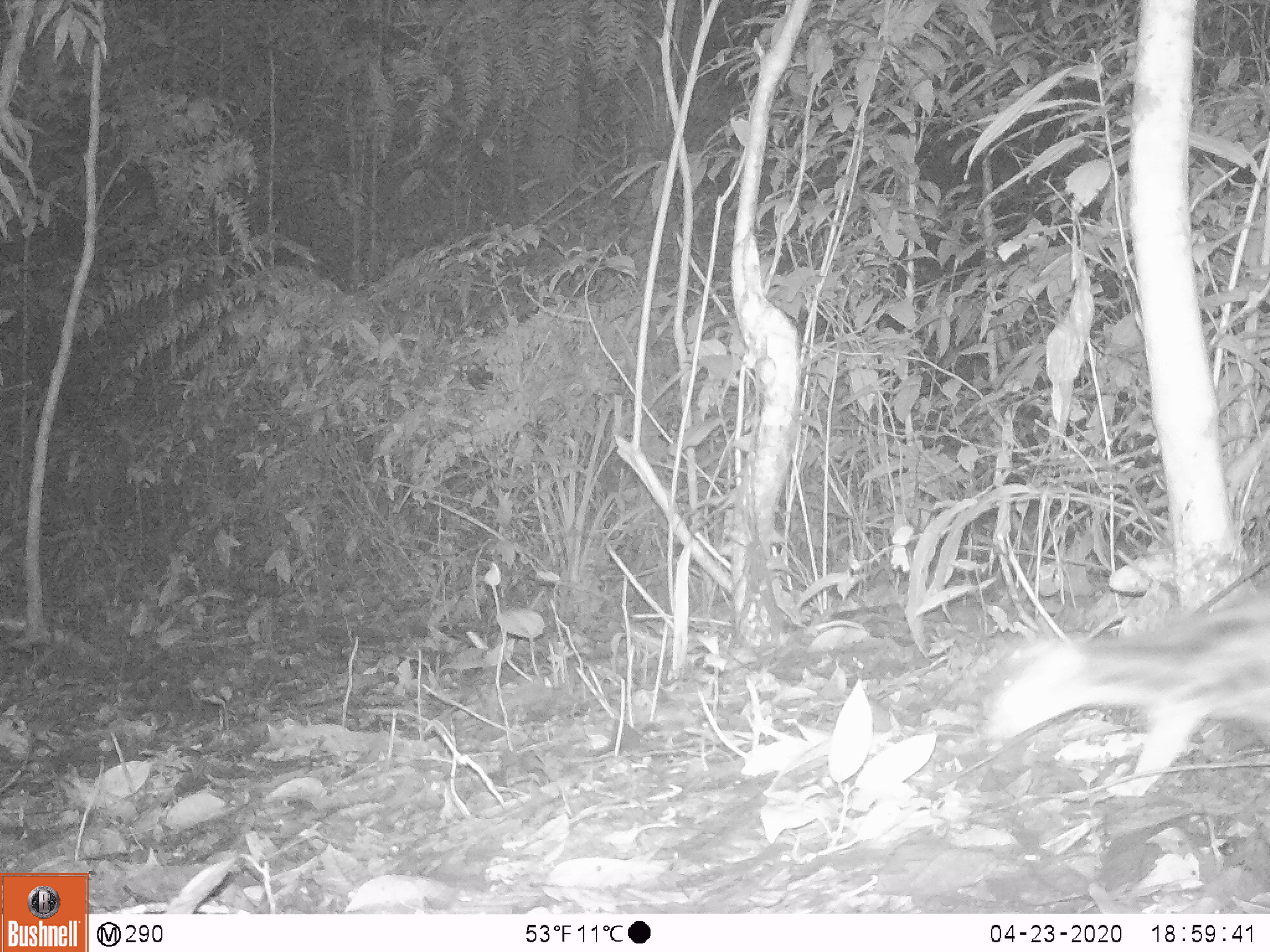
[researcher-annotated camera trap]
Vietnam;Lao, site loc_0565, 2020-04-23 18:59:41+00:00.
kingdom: Animalia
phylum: Chordata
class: Mammalia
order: Carnivora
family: Prionodontidae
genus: Prionodon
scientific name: Prionodon pardicolor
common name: spotted linsang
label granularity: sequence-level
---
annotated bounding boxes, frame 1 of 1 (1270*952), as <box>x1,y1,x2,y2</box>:
spotted linsang: <box>982,598,1270,795</box>